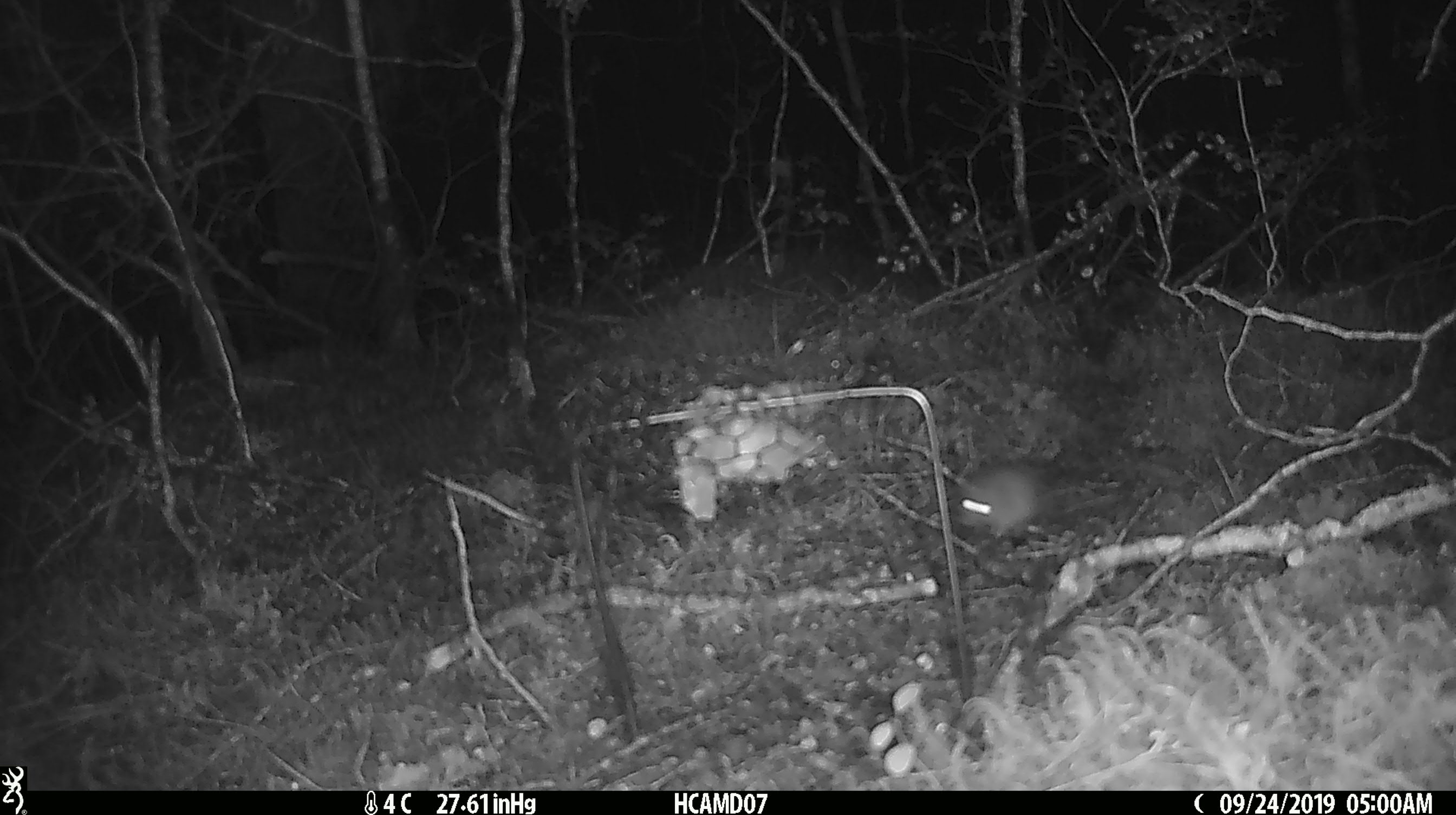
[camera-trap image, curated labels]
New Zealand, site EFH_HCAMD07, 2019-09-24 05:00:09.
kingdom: Animalia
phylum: Chordata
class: Mammalia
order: Rodentia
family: Muridae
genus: Mus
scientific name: Mus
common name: mouse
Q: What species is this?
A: Mouse (Mus).